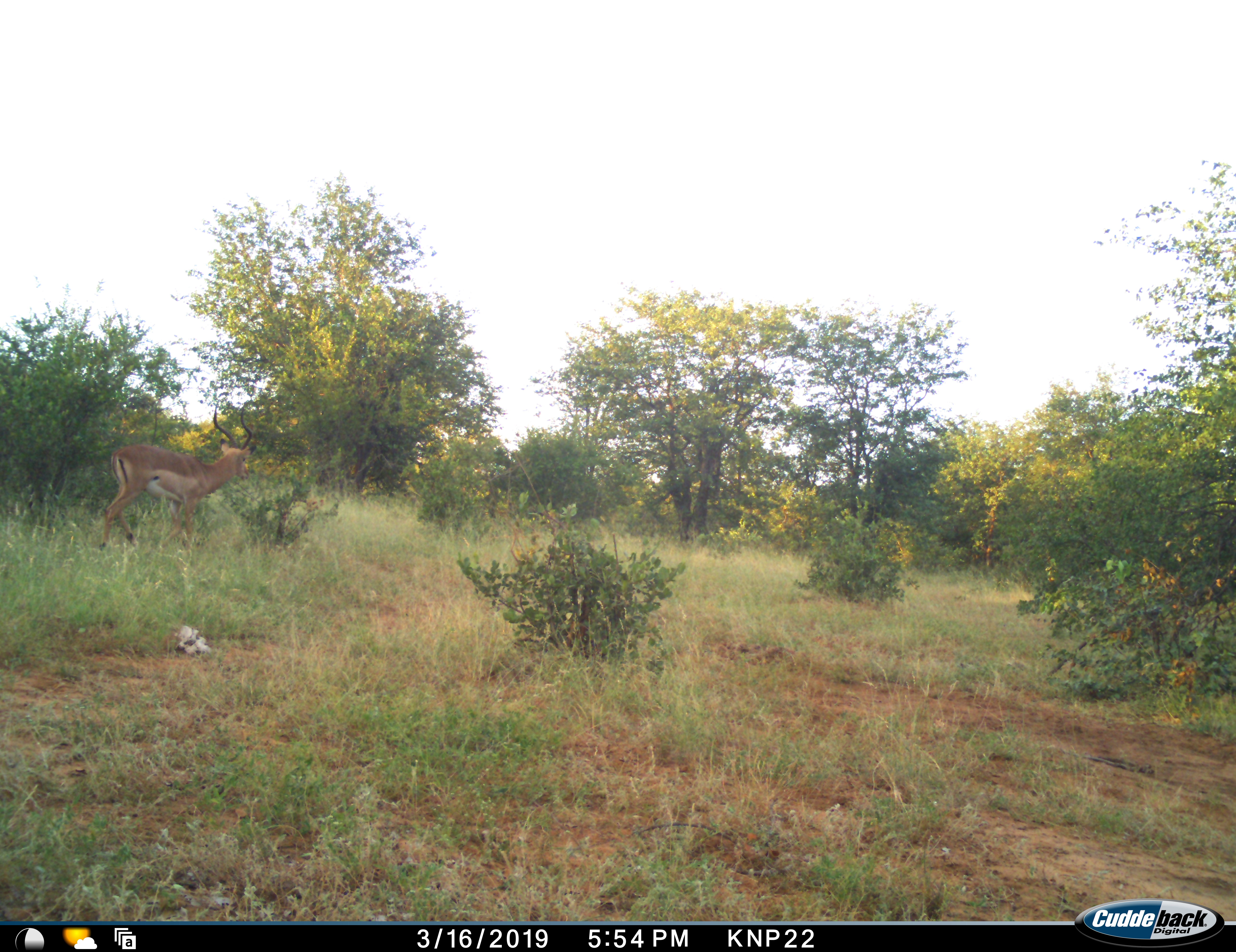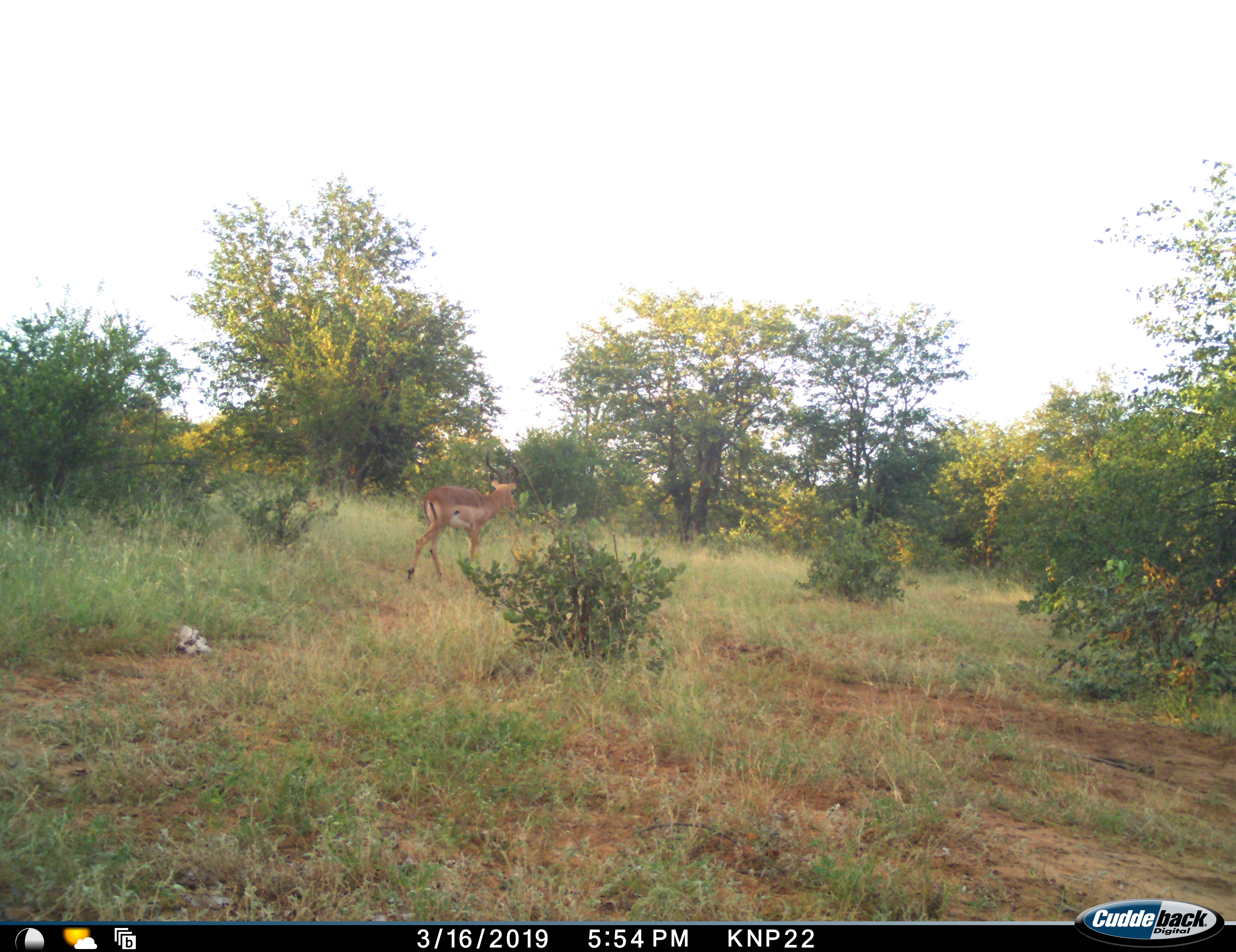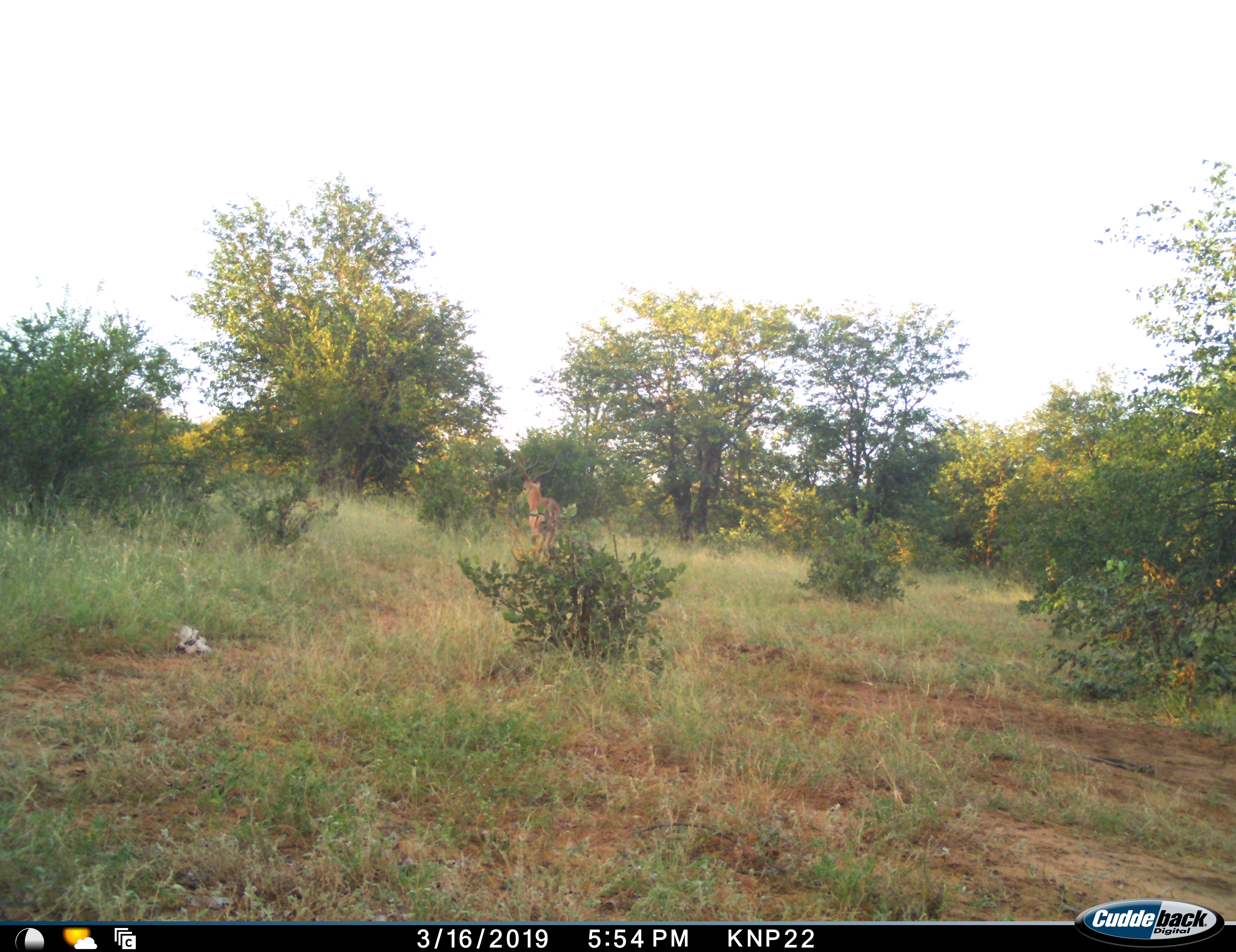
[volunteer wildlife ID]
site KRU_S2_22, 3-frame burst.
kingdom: Animalia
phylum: Chordata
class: Mammalia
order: Artiodactyla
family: Bovidae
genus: Aepyceros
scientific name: Aepyceros melampus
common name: impala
Impala (Aepyceros melampus), count 1. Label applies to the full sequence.